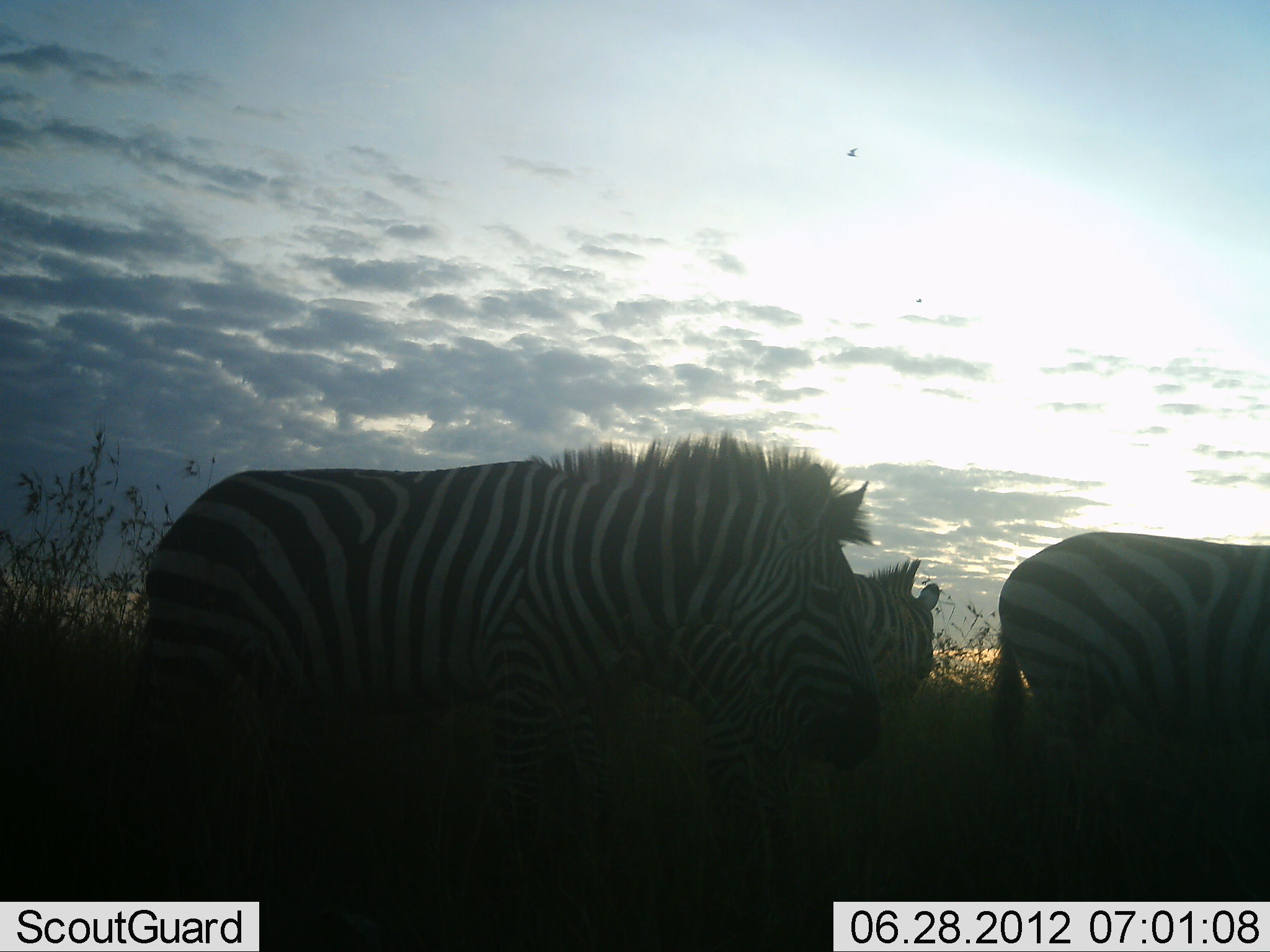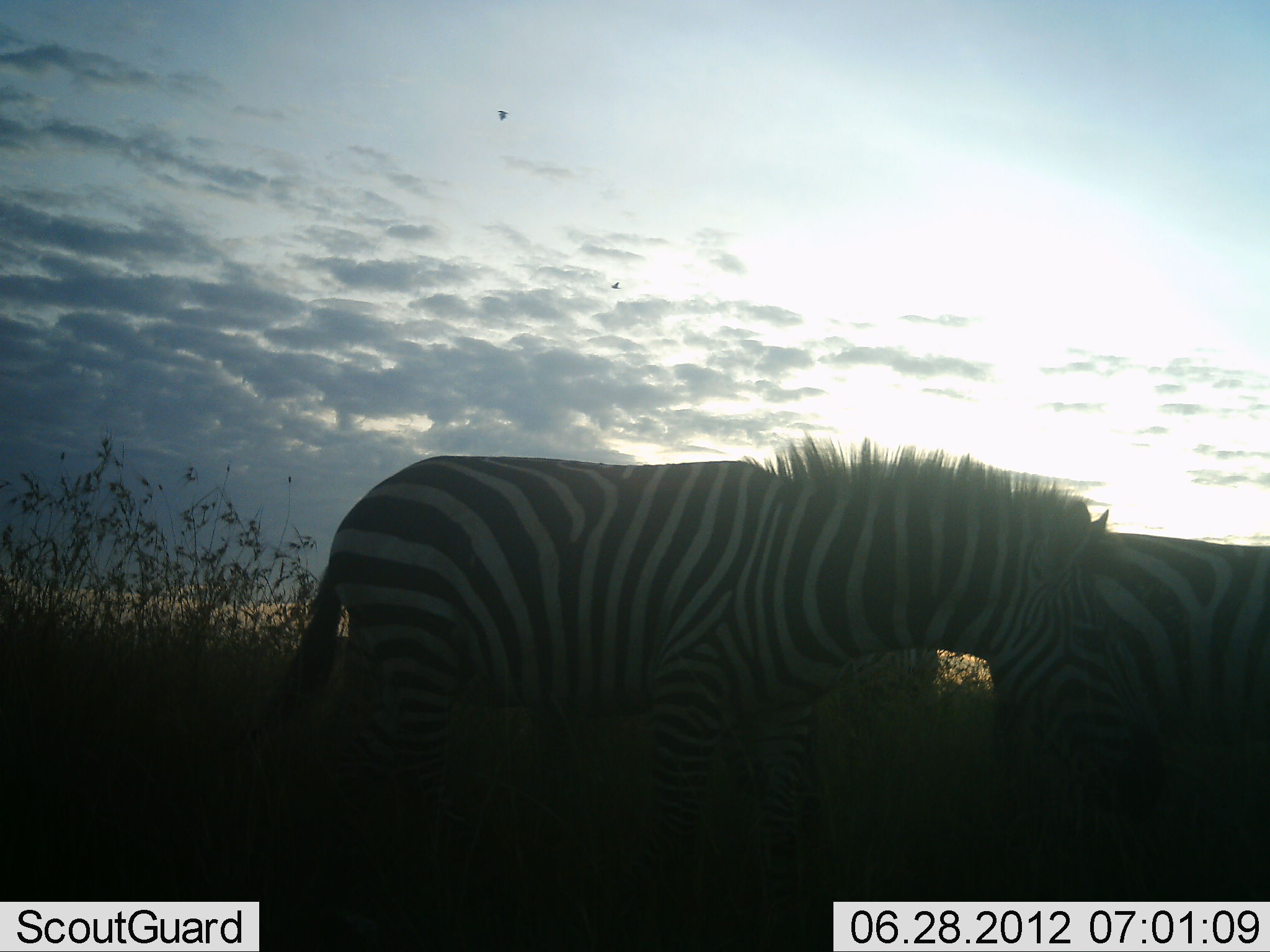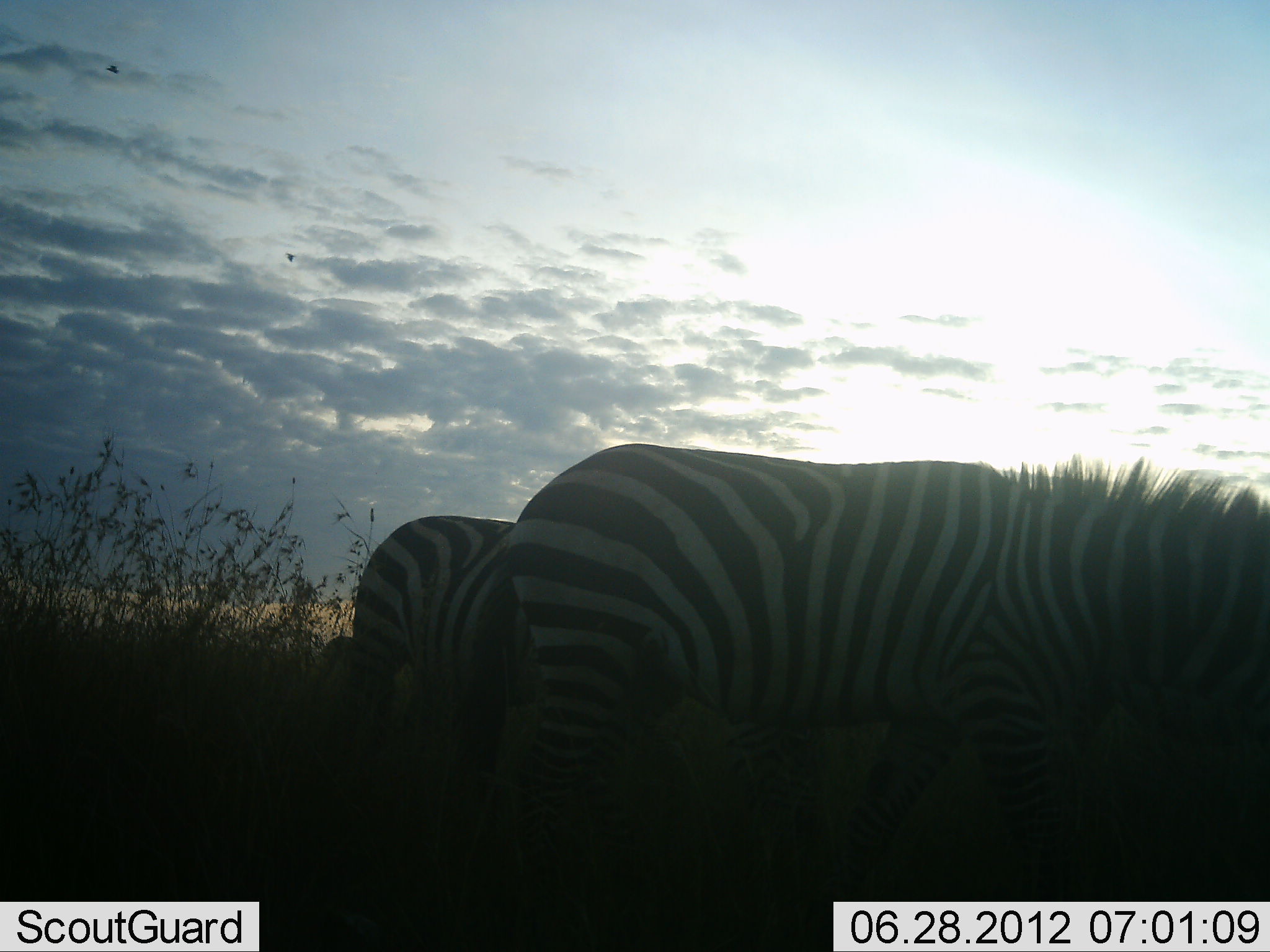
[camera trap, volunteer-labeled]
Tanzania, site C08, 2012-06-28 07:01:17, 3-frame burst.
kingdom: Animalia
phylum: Chordata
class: Mammalia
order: Perissodactyla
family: Equidae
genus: Equus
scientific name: Equus quagga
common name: plains zebra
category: zebra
Zebra (plains zebra) (Equus quagga), count 4. Behavior (volunteer vote fractions): standing 64%, resting 0%, moving 73%, interacting 9%. Young present (vote fraction): 0%. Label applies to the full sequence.